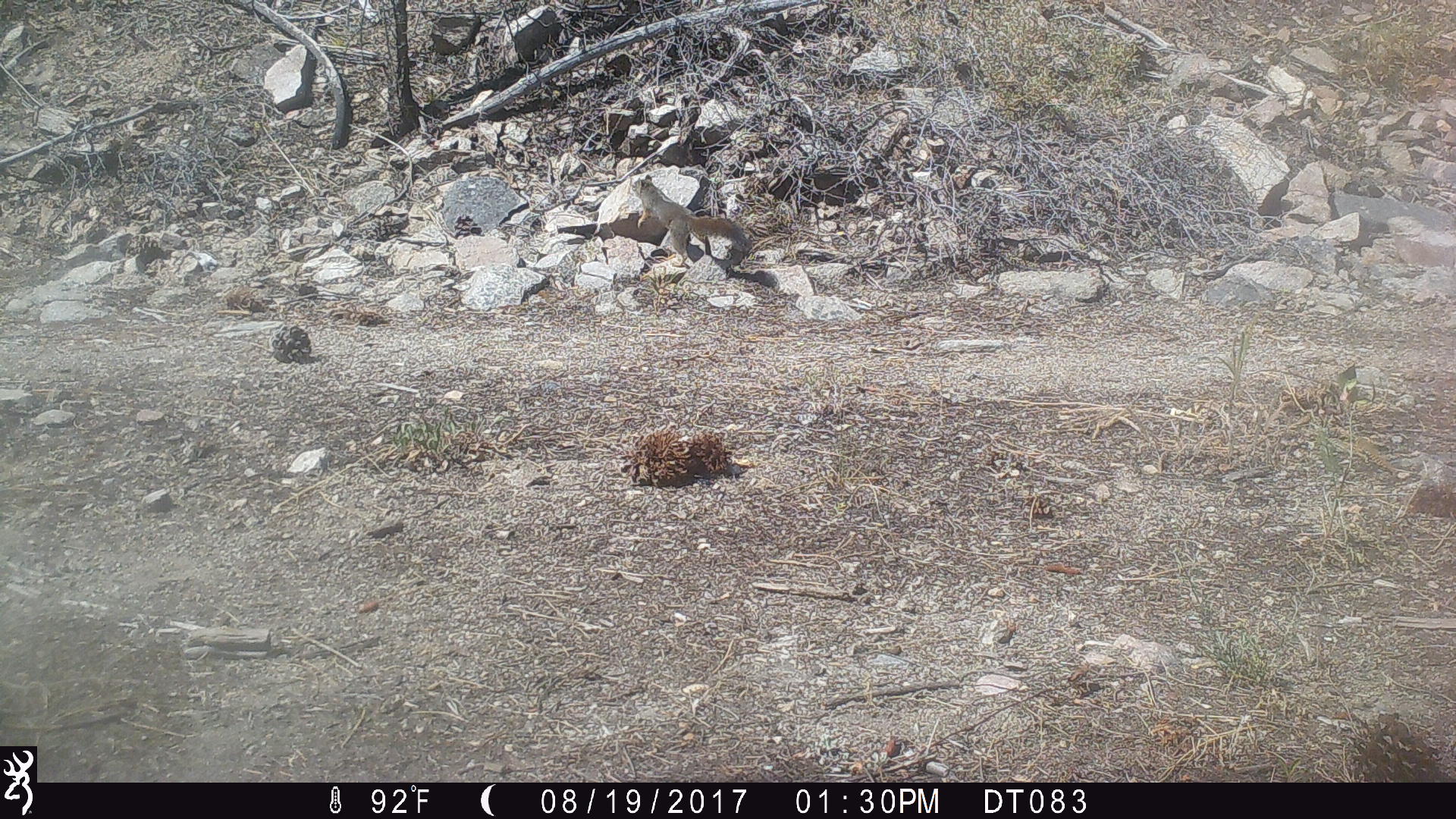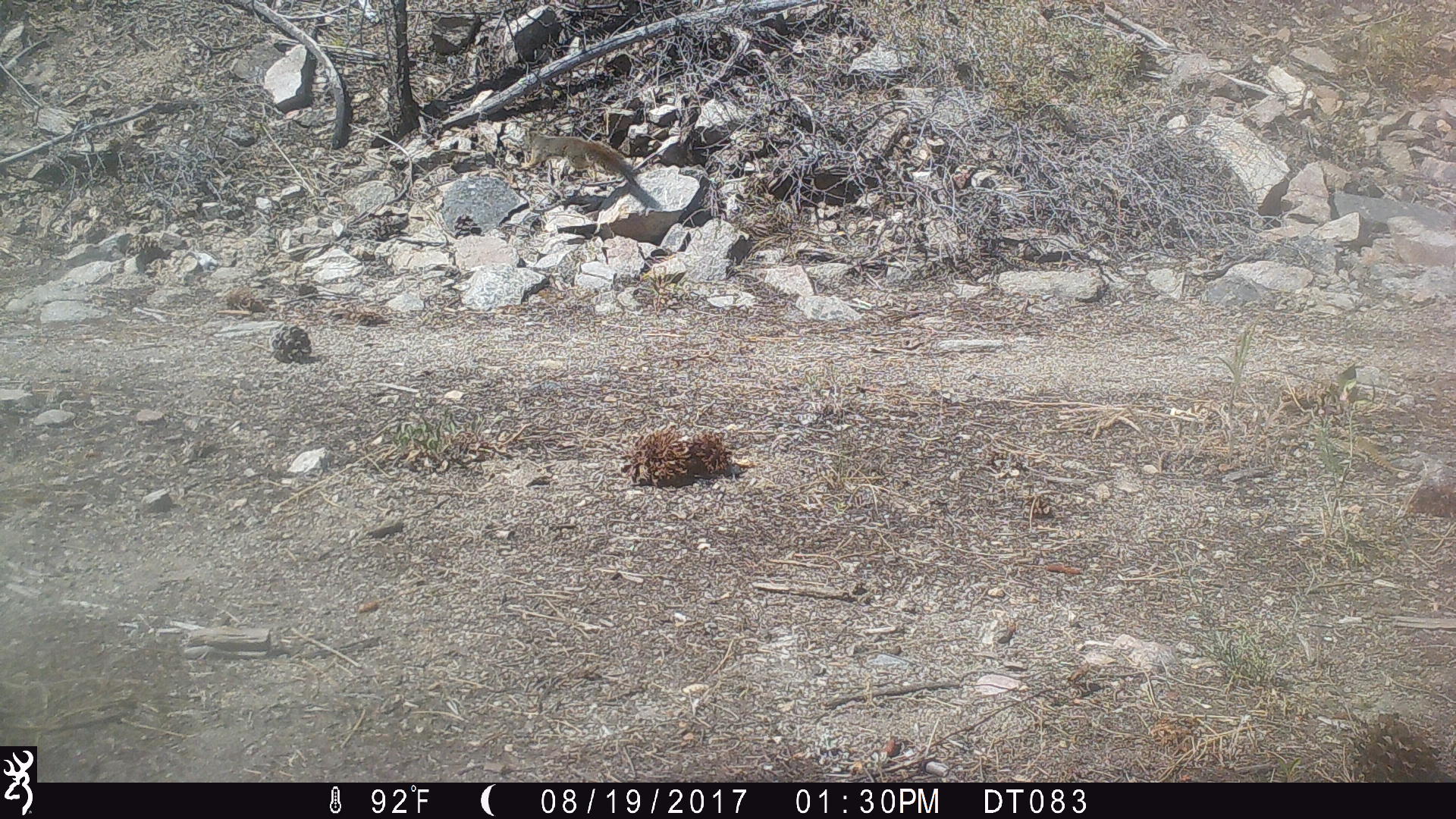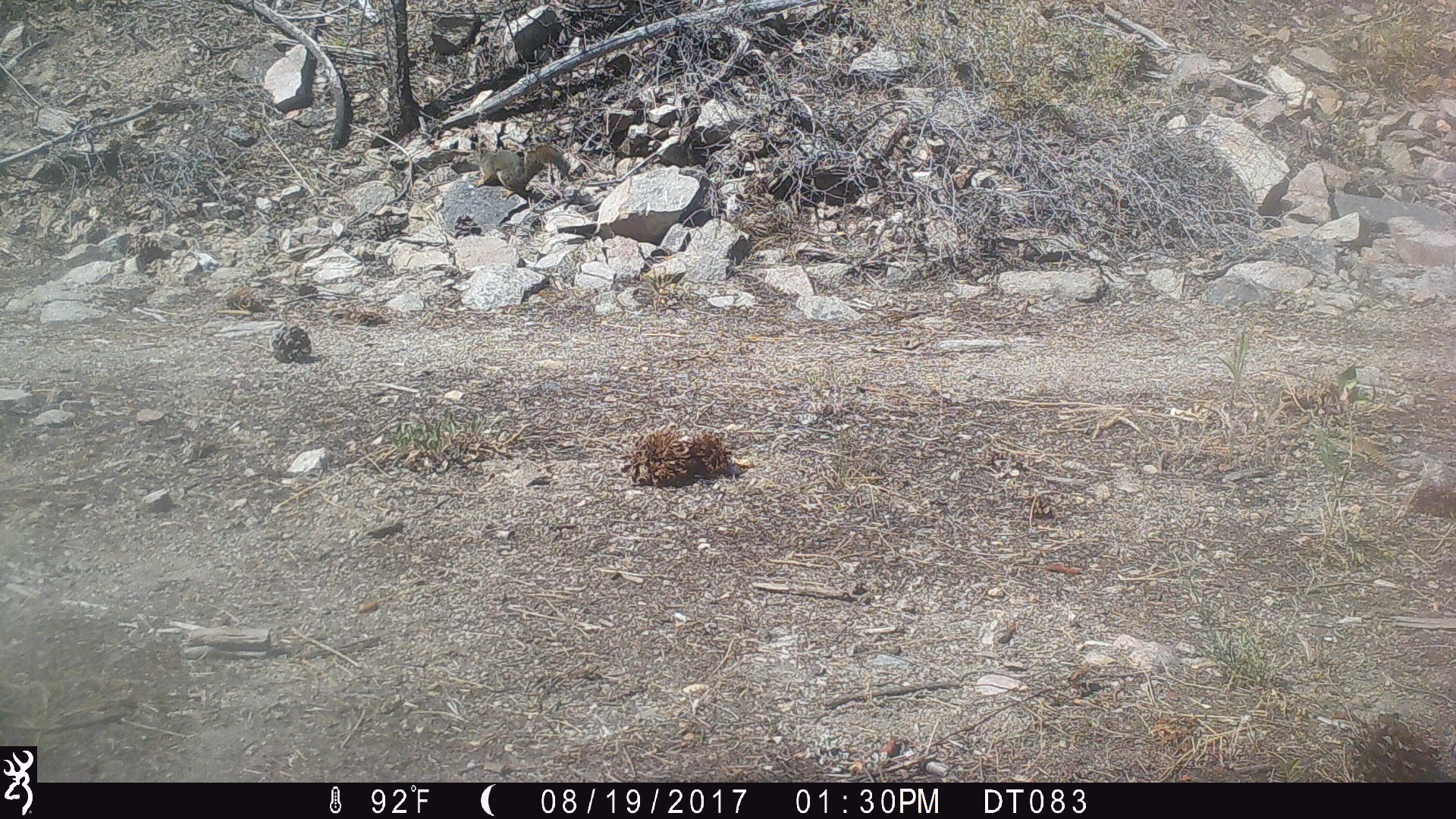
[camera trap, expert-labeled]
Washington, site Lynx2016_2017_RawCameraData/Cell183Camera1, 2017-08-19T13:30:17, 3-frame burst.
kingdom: Animalia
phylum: Chordata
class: Mammalia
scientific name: Mammalia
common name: small mammal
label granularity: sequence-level